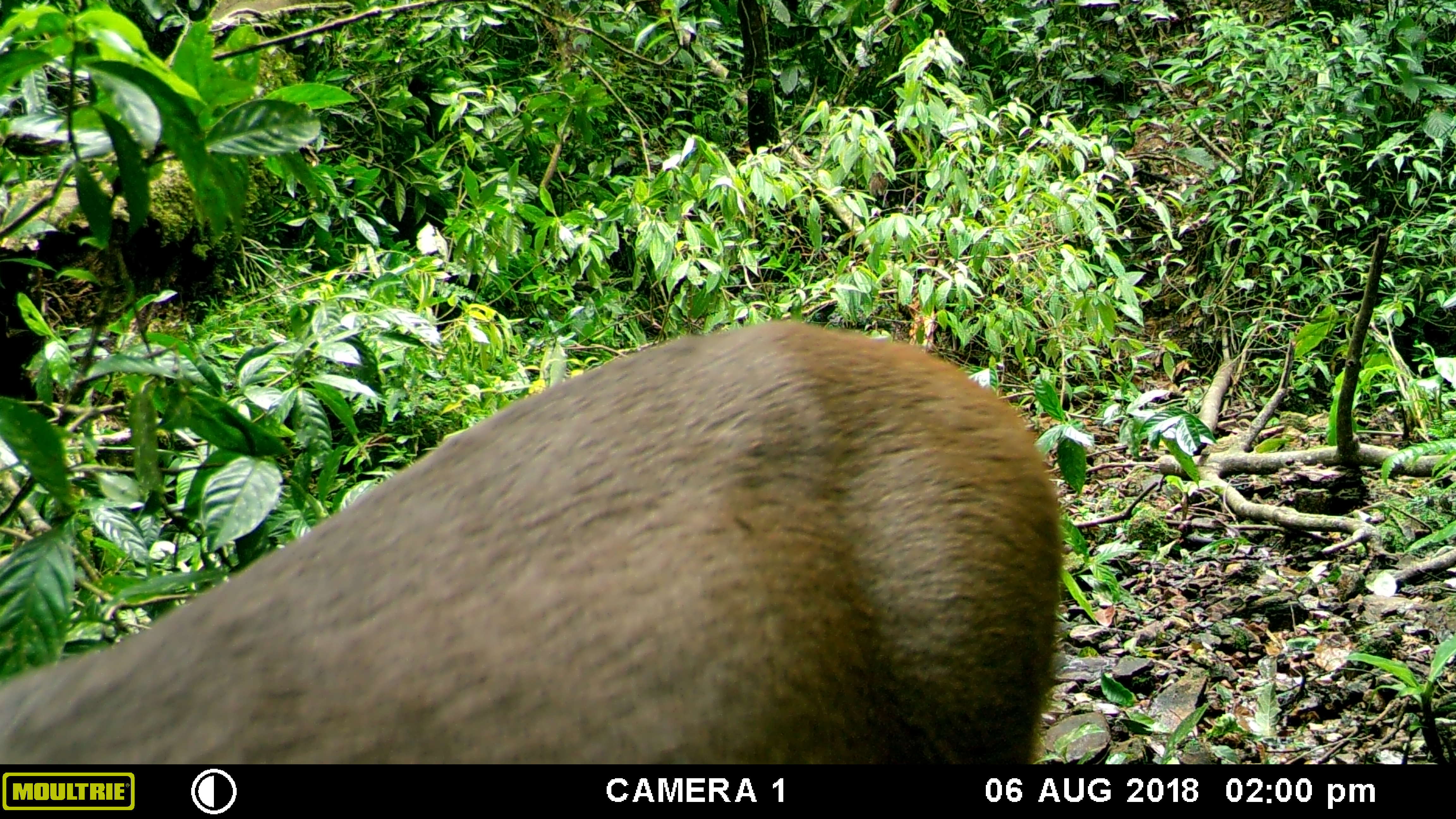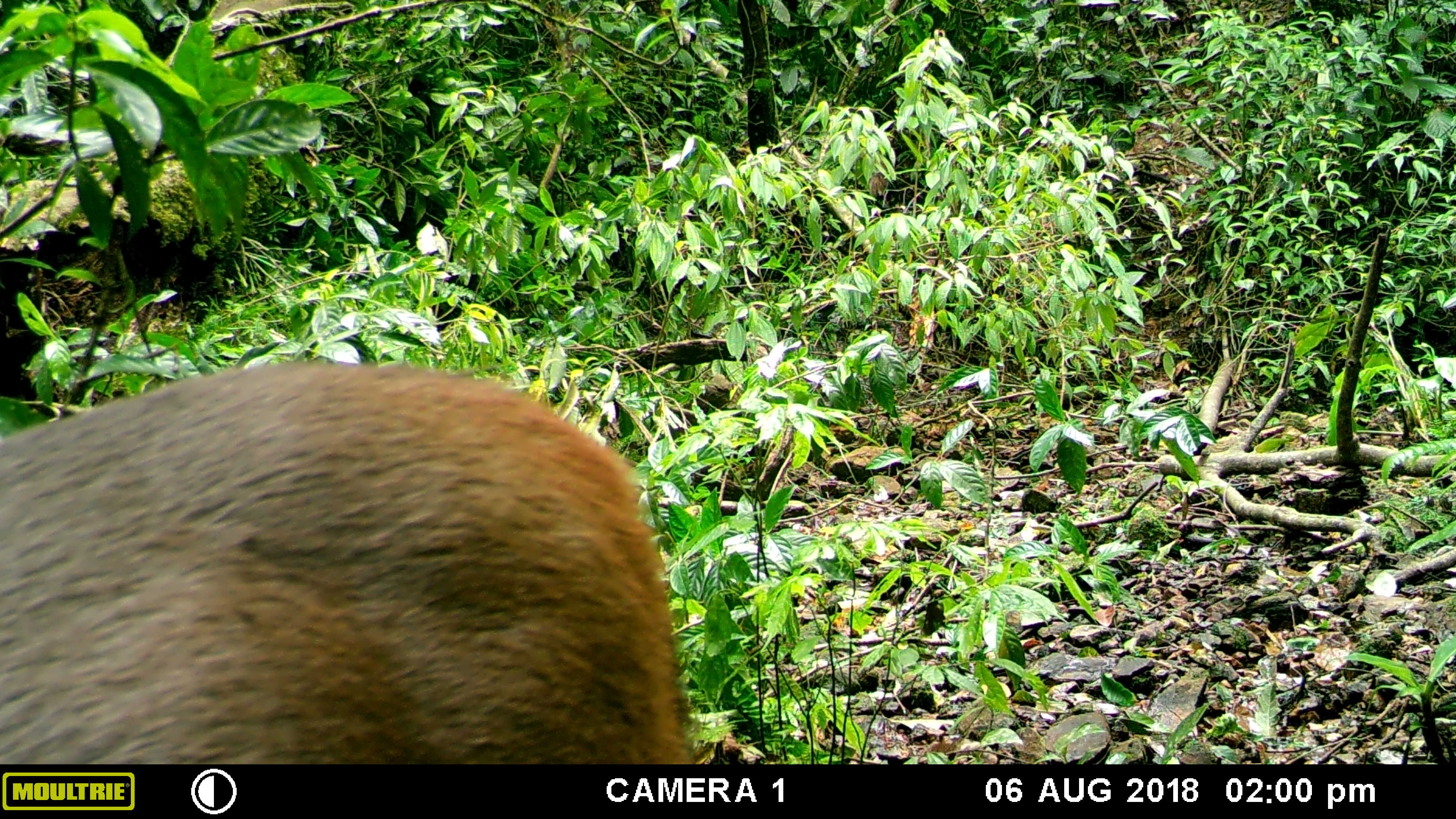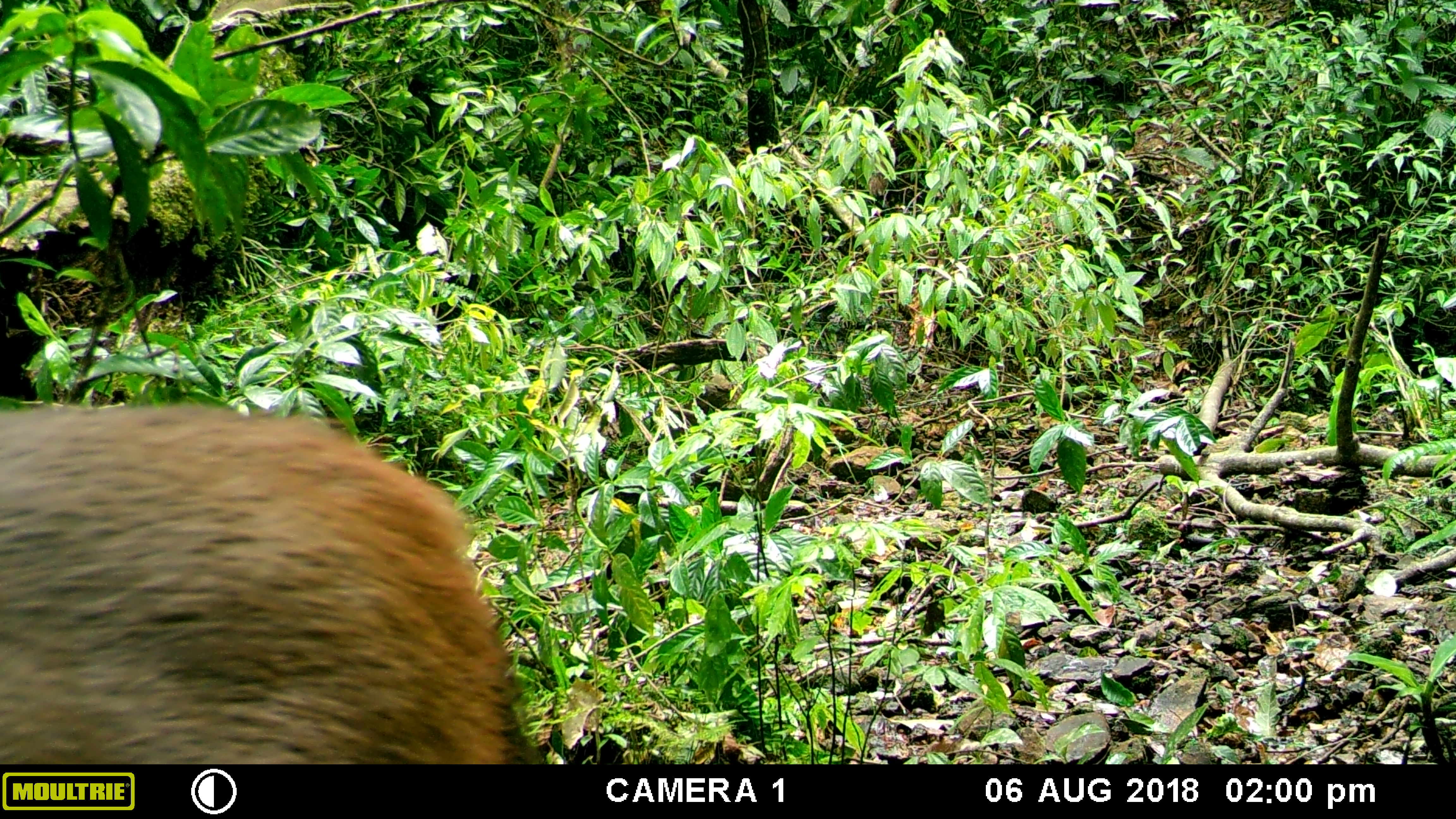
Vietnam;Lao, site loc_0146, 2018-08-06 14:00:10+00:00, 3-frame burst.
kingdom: Animalia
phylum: Chordata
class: Mammalia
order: Artiodactyla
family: Cervidae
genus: Rusa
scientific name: Rusa unicolor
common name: sambar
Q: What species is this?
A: Sambar (Rusa unicolor).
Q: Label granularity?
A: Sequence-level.